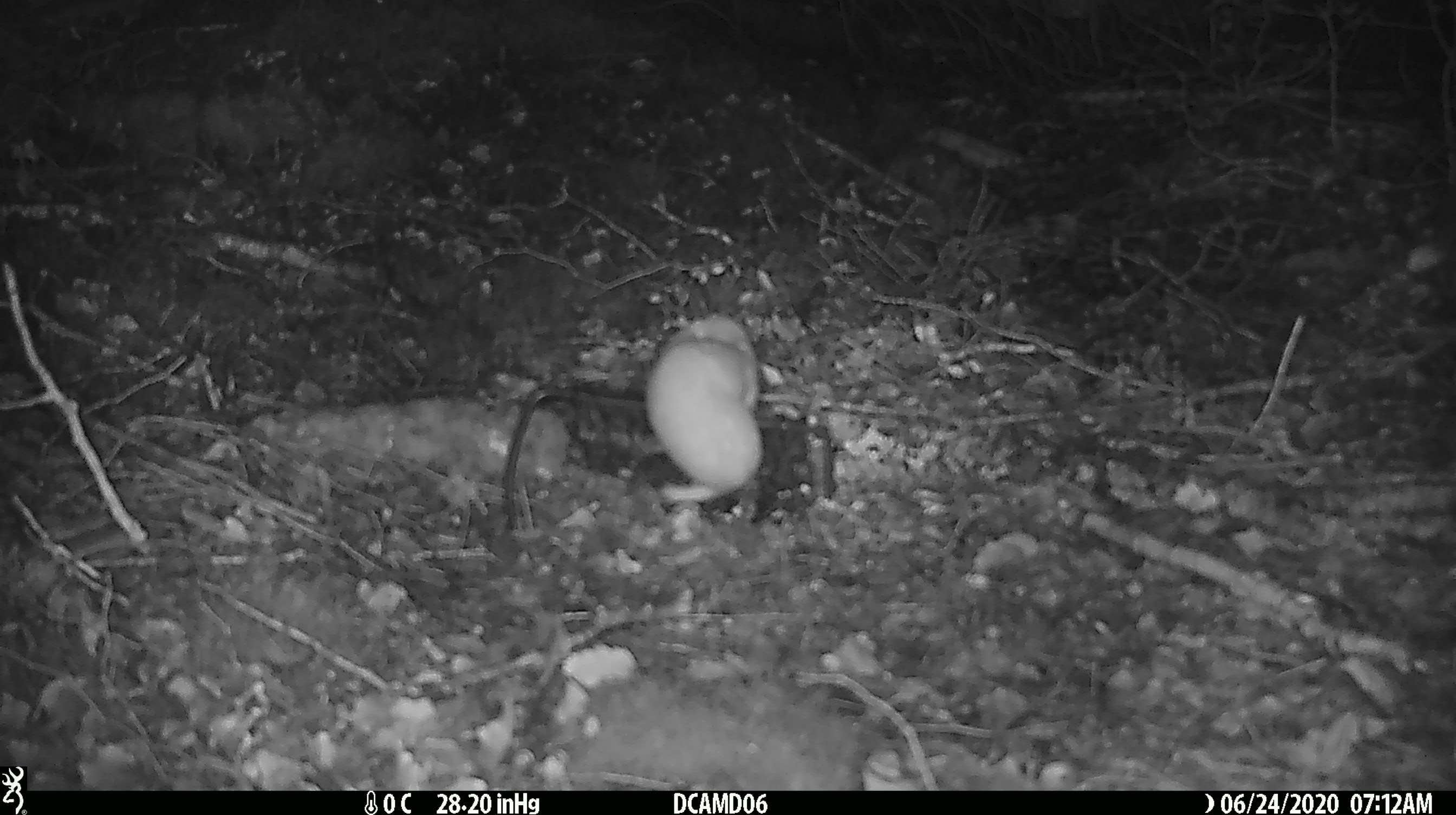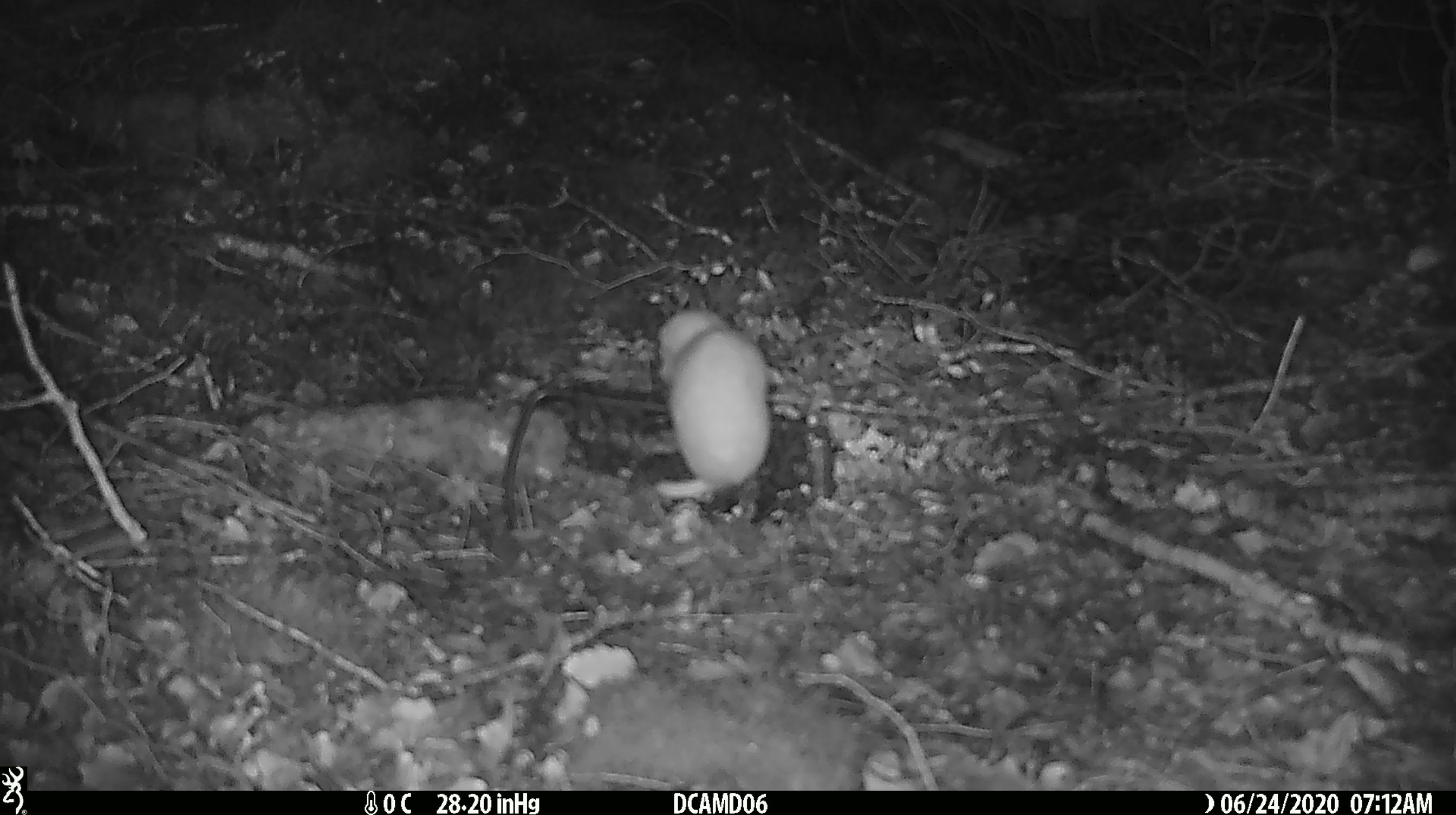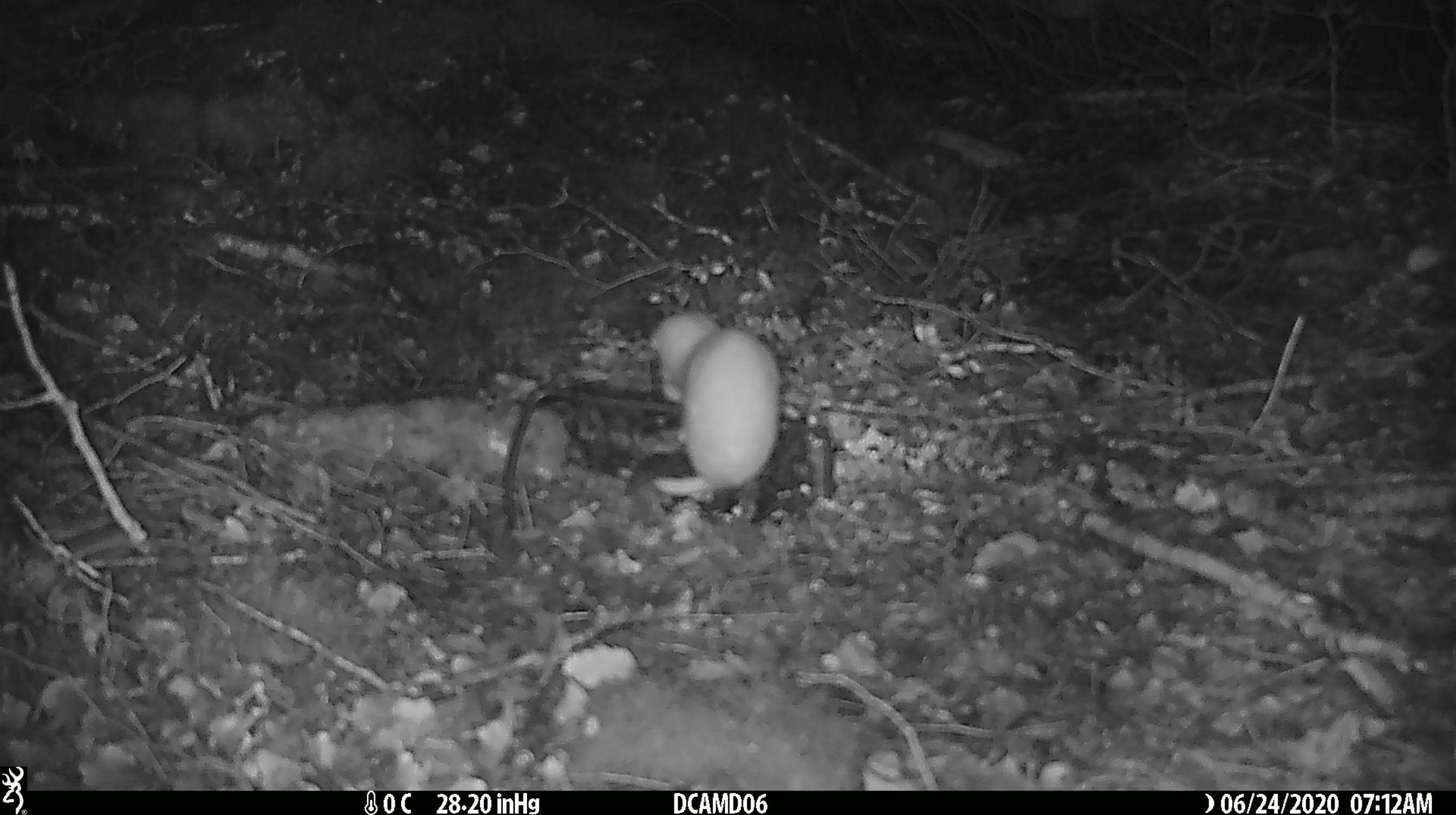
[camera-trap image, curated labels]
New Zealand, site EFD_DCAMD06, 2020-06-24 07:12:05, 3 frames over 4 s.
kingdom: Animalia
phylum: Chordata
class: Mammalia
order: Carnivora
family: Mustelidae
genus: Mustela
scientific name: Mustela nivalis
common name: least weasel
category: weasel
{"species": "weasel (least weasel) (Mustela nivalis)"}